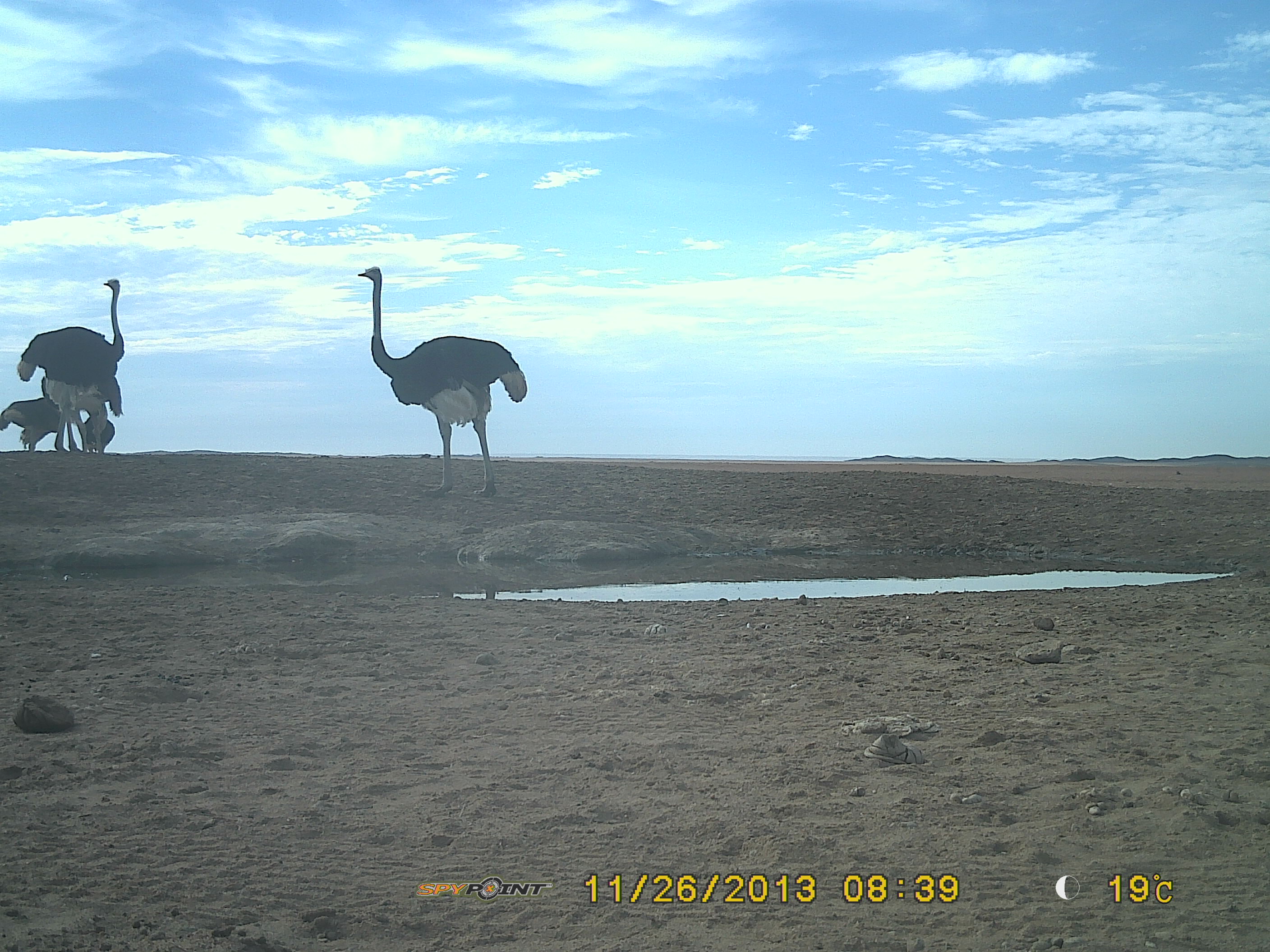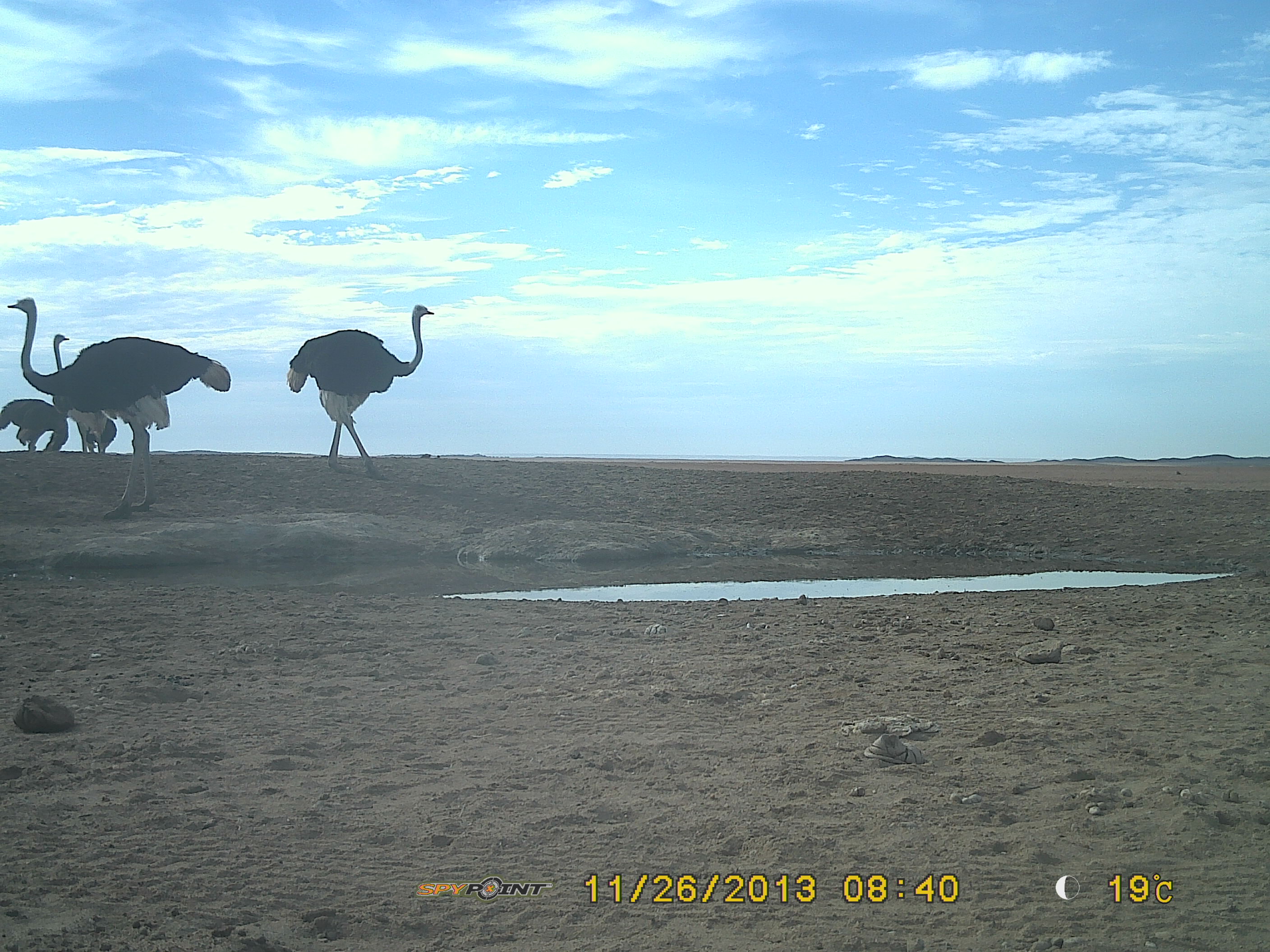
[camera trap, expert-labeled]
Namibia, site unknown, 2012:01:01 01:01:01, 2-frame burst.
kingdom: Animalia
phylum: Chordata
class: Aves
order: Struthioniformes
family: Struthionidae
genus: Struthio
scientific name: Struthio camelus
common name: common ostrich